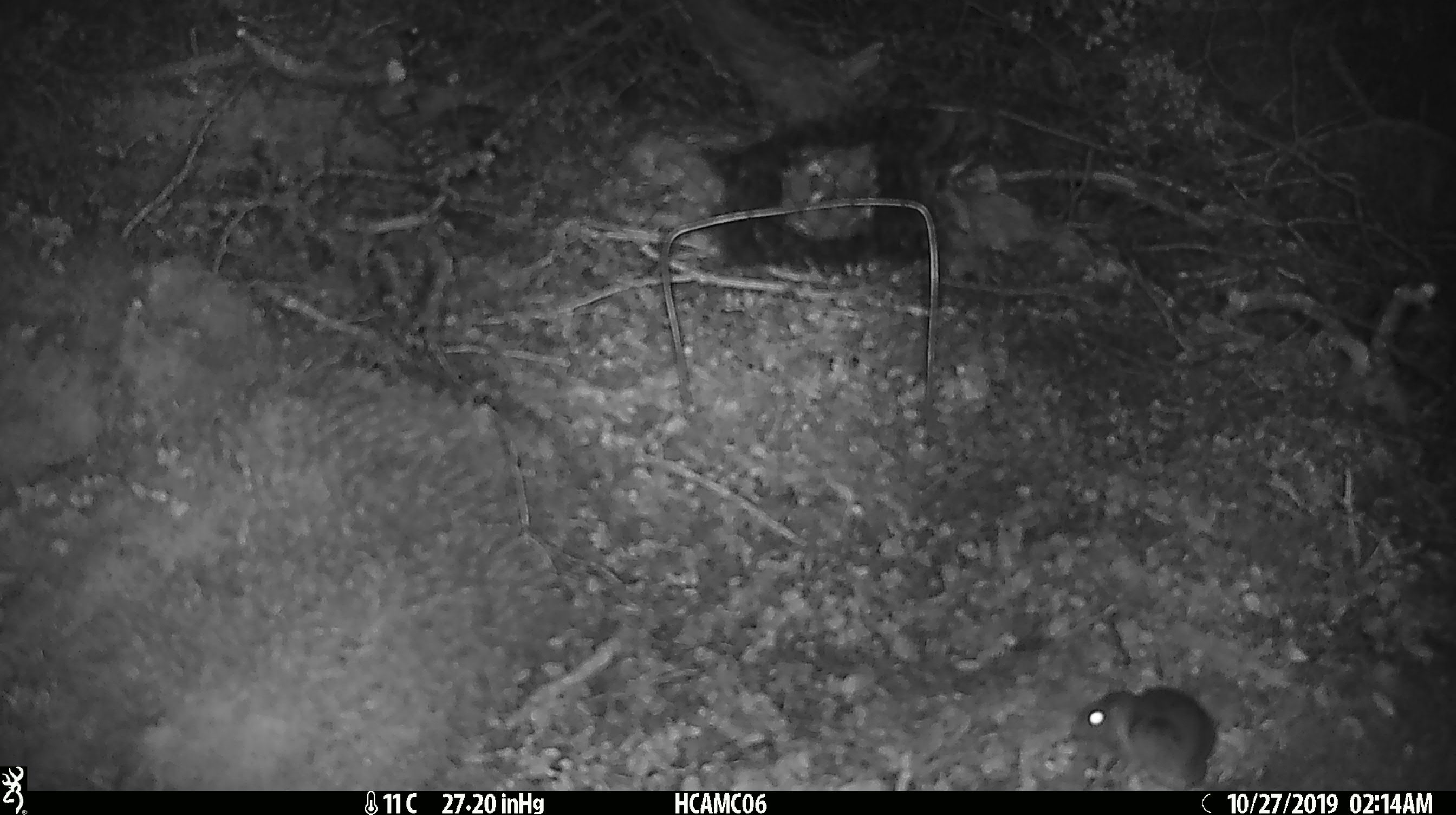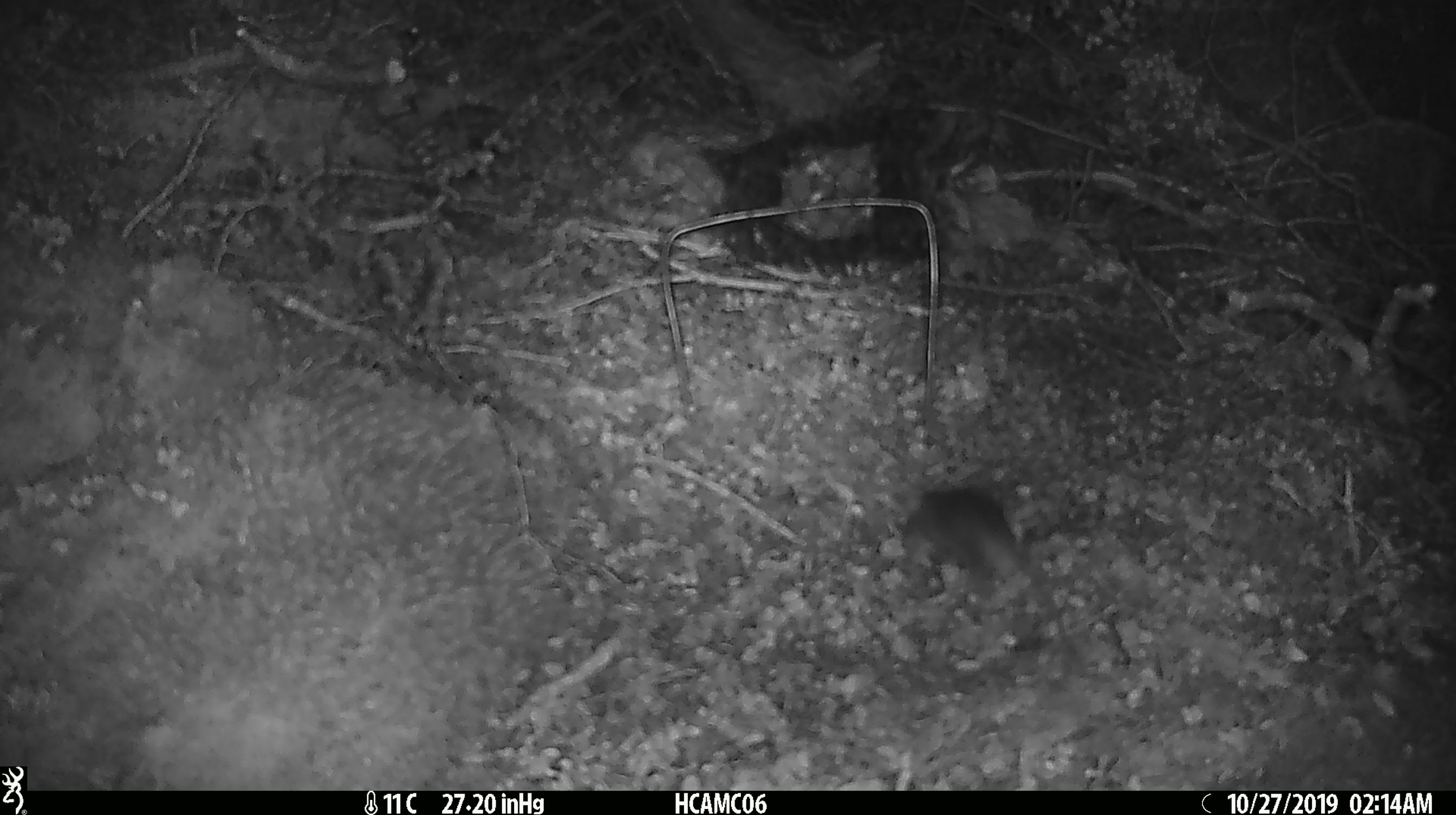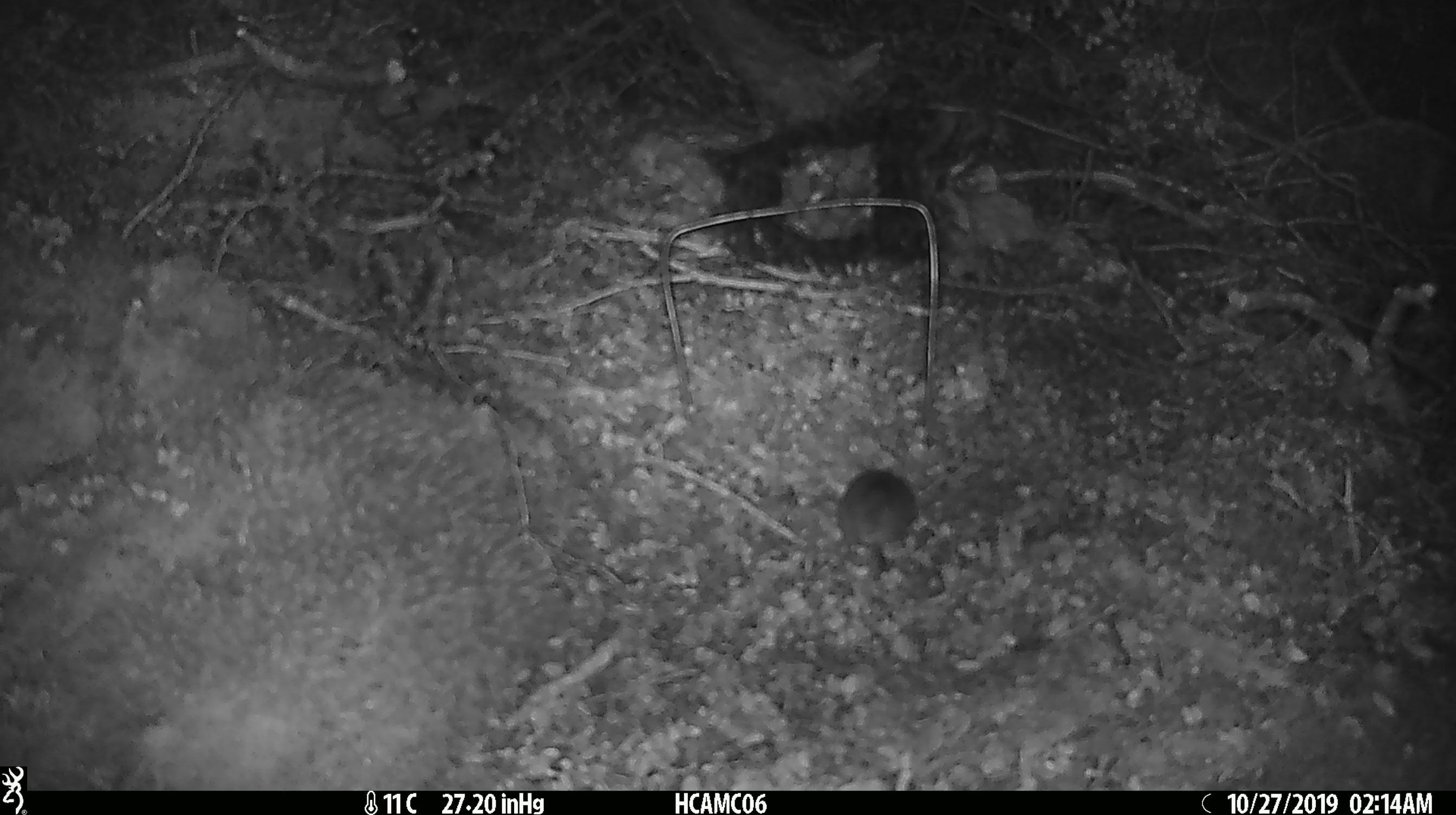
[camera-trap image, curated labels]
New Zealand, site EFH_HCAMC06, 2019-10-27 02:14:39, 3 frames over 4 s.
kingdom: Animalia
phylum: Chordata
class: Mammalia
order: Rodentia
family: Muridae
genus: Mus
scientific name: Mus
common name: mouse